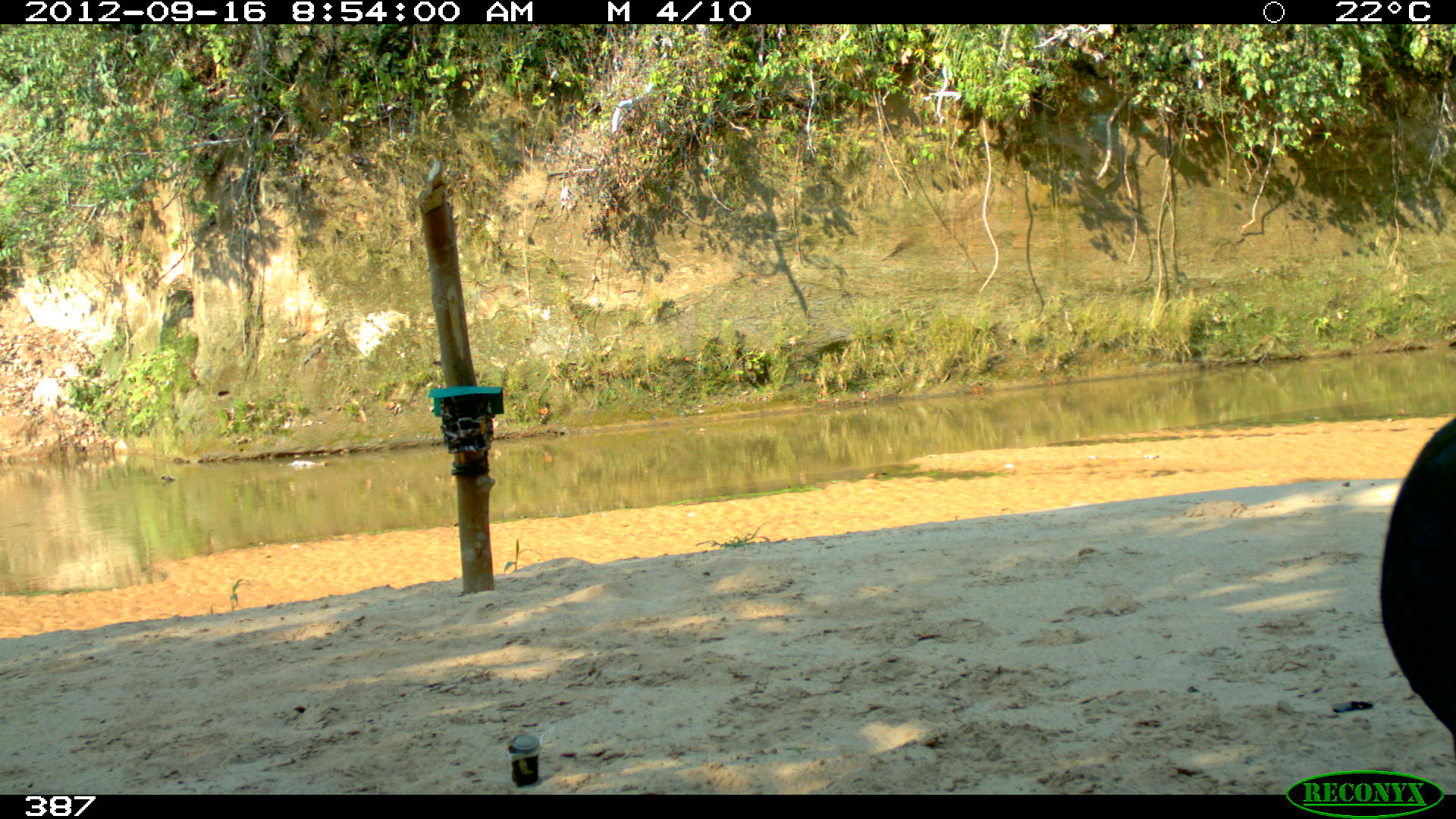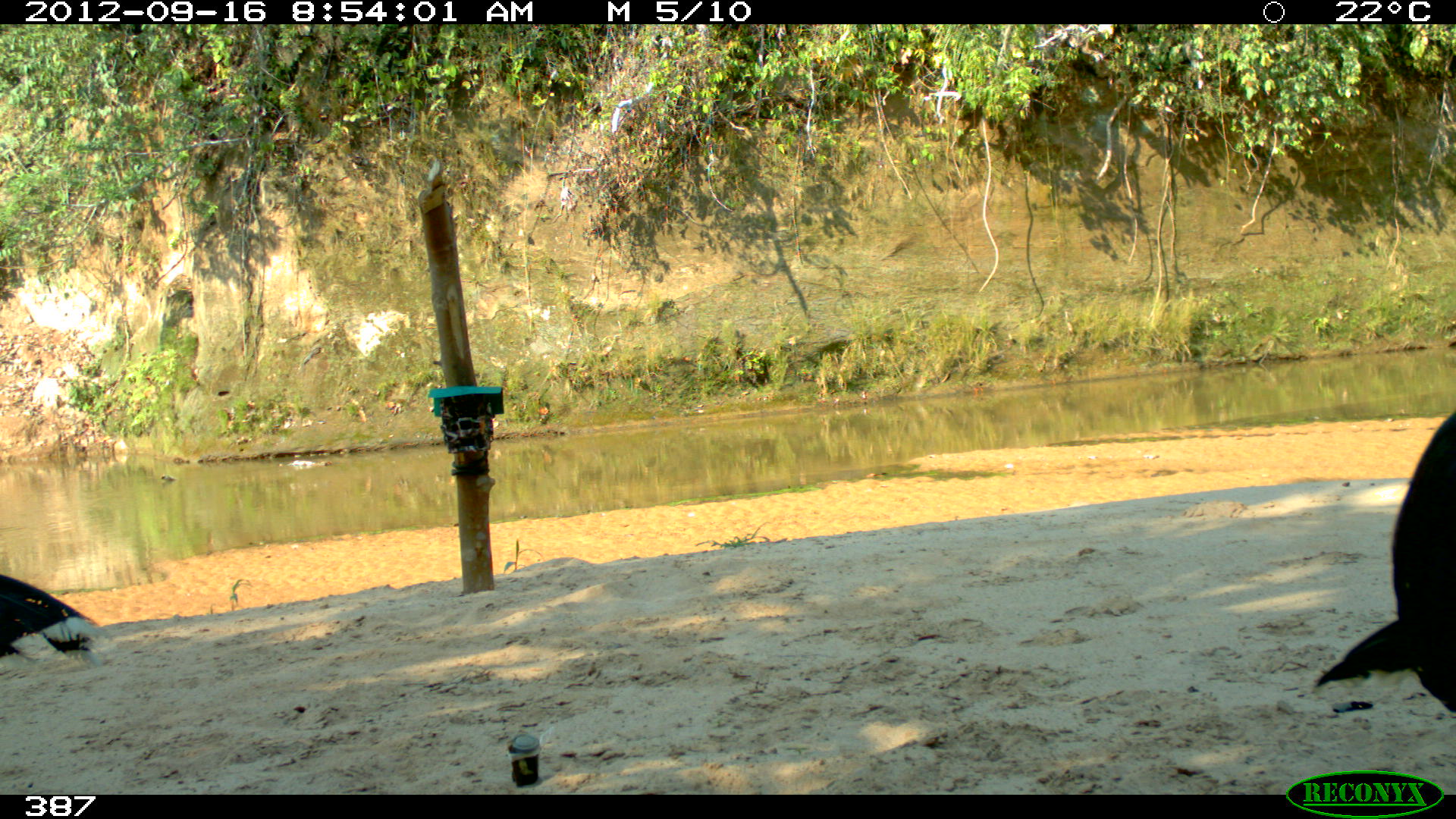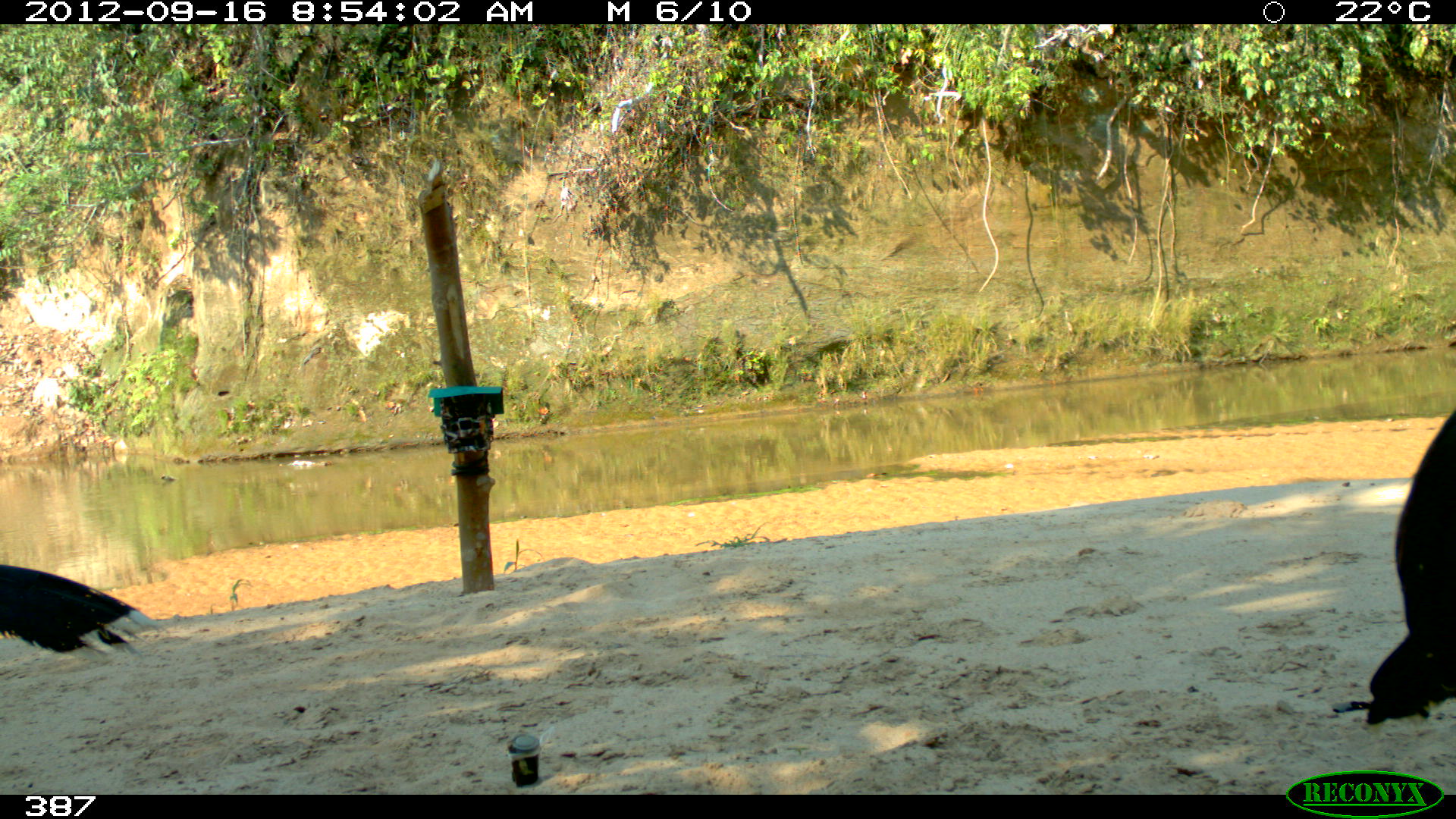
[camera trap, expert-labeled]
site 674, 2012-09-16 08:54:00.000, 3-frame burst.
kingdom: Animalia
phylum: Chordata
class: Aves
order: Galliformes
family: Cracidae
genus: Mitu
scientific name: Mitu tuberosum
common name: razor-billed curassow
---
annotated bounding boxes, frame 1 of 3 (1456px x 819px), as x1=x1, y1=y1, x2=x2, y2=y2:
mitu tuberosum: x1=1379, y1=414, x2=1456, y2=761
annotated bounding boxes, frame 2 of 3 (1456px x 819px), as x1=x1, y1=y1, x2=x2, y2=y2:
mitu tuberosum: x1=1313, y1=406, x2=1456, y2=714; x1=0, y1=572, x2=116, y2=669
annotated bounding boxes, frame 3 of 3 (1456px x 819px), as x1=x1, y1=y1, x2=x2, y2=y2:
mitu tuberosum: x1=1364, y1=406, x2=1456, y2=740; x1=0, y1=563, x2=166, y2=662